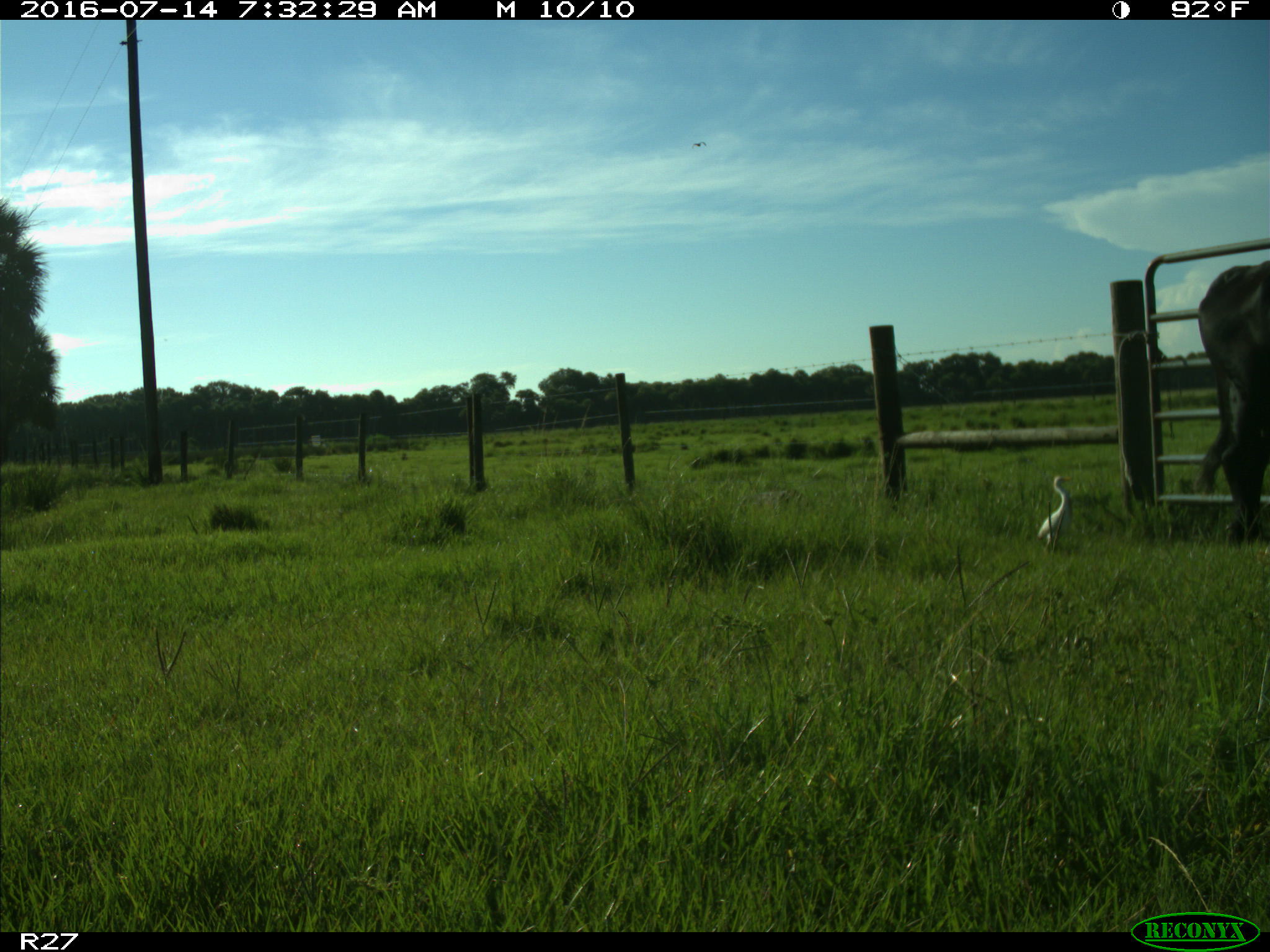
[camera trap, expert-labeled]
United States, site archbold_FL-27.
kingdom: Animalia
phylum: Chordata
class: Mammalia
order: Artiodactyla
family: Bovidae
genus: Bos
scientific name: Bos taurus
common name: domestic cow